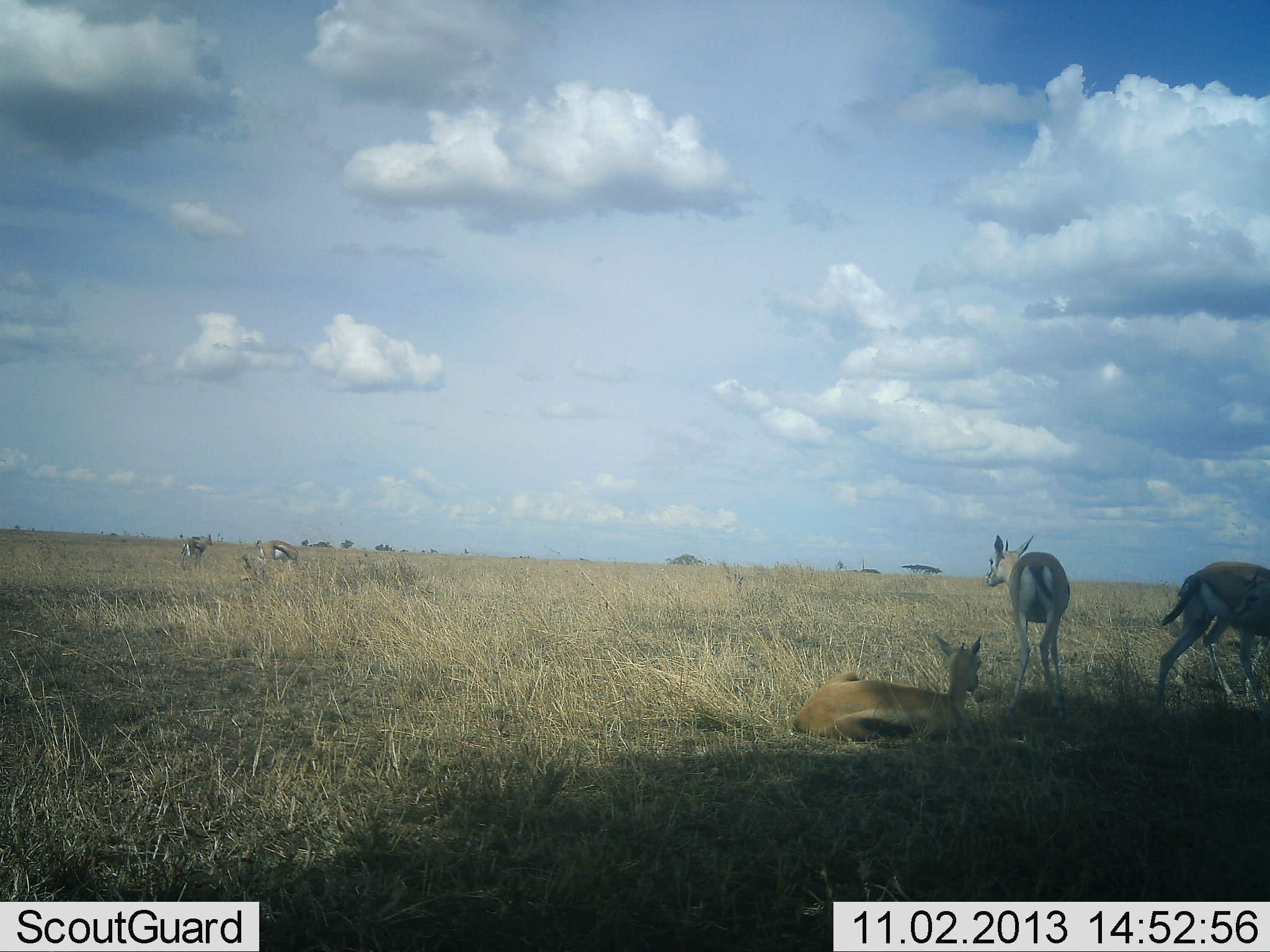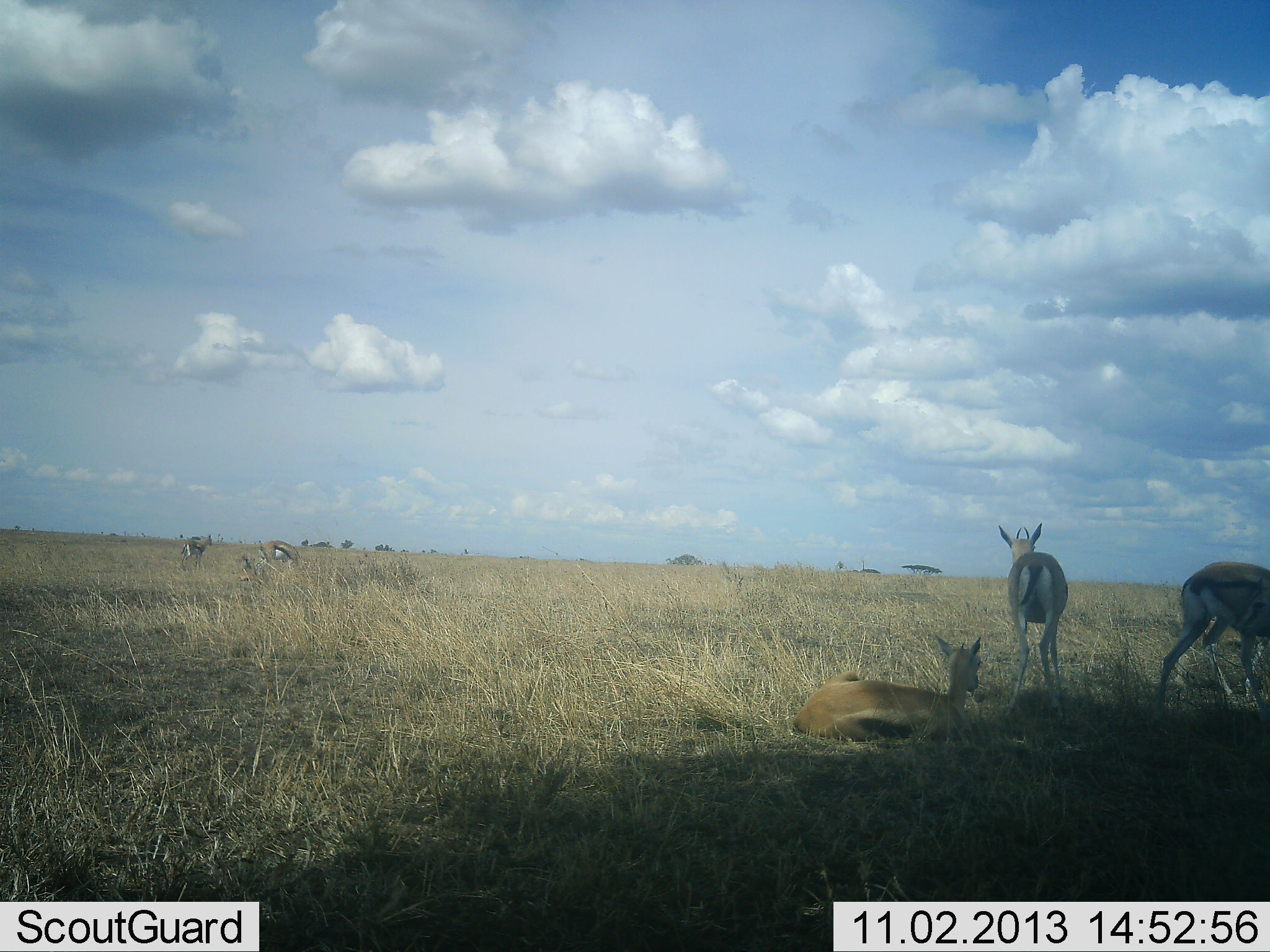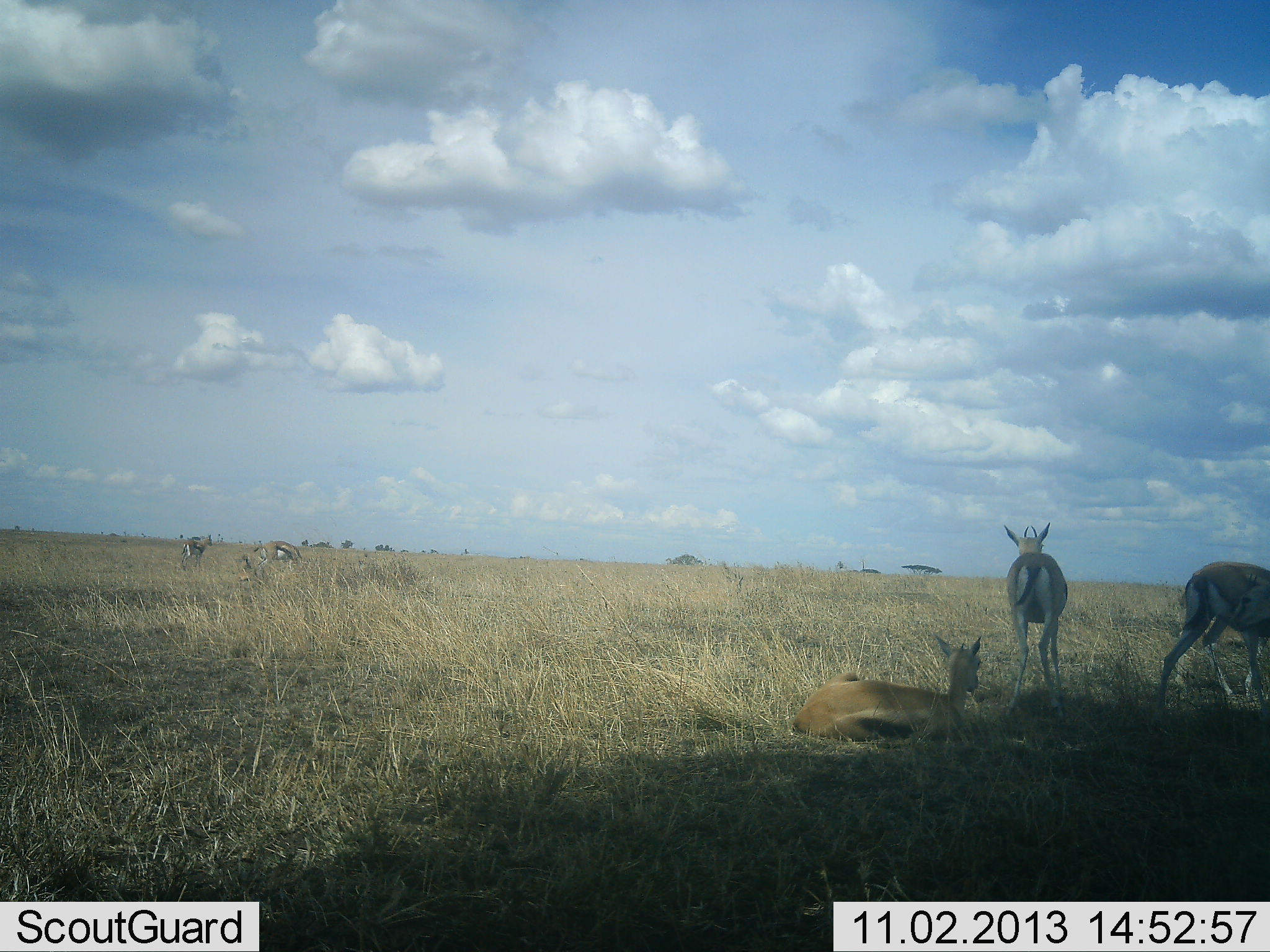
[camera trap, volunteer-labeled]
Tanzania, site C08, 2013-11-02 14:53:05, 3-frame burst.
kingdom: Animalia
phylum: Chordata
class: Mammalia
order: Artiodactyla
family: Bovidae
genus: Eudorcas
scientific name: Eudorcas thomsonii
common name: thomson's gazelle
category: gazellethomsons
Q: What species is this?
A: Gazellethomsons (thomson's gazelle) (Eudorcas thomsonii).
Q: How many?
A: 5.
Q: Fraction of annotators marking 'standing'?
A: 70%.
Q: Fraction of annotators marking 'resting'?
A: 90%.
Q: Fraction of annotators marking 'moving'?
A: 30%.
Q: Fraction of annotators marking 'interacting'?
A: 0%.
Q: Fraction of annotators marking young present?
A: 0%.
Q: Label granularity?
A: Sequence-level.